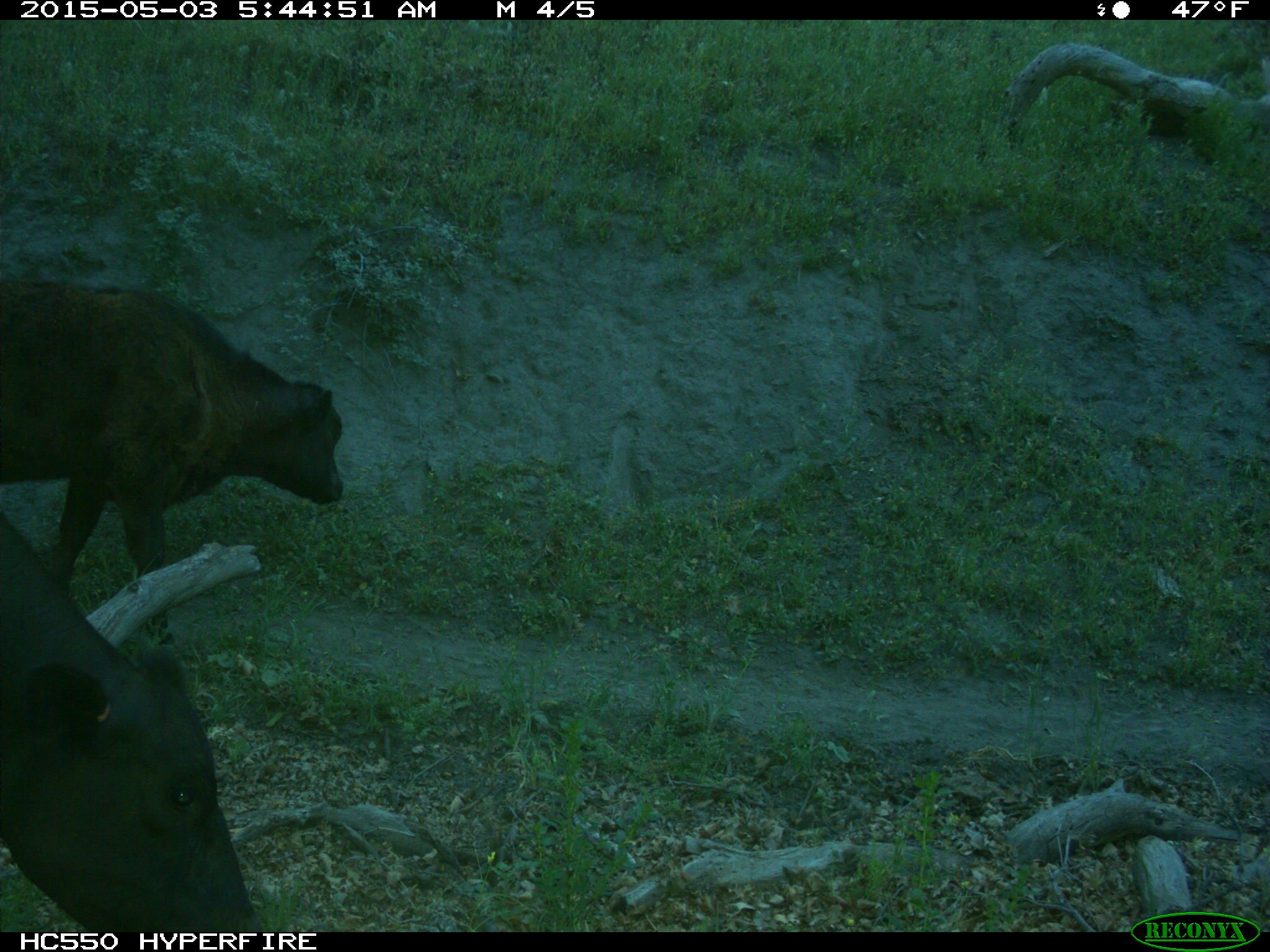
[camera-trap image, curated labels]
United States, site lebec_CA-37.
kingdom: Animalia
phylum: Chordata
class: Mammalia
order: Artiodactyla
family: Bovidae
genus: Bos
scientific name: Bos taurus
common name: domestic cow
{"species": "Bos taurus (domestic cow)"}